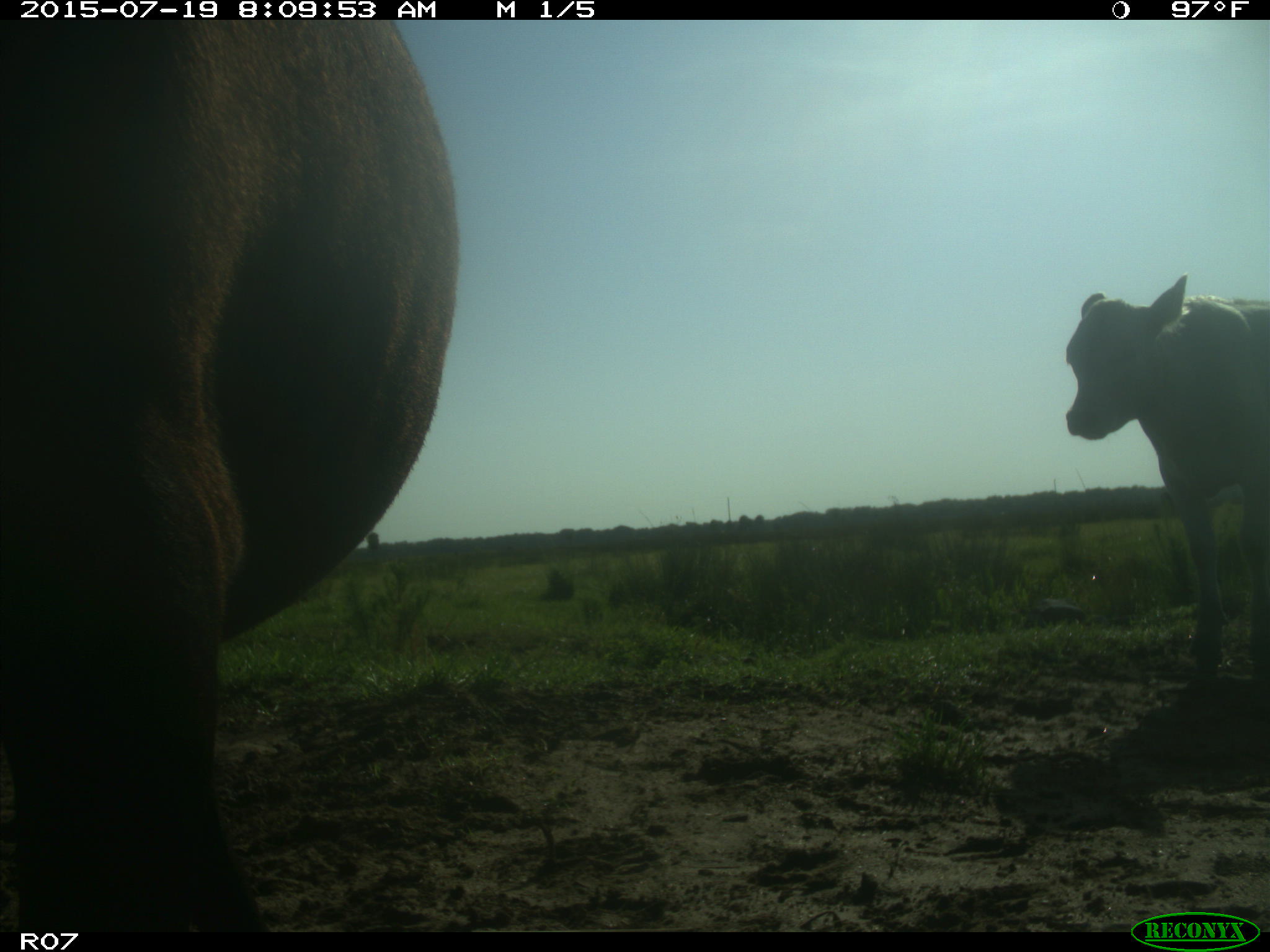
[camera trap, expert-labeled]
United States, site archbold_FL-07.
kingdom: Animalia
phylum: Chordata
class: Mammalia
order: Artiodactyla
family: Bovidae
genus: Bos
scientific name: Bos taurus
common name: domestic cow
Bos taurus (domestic cow).